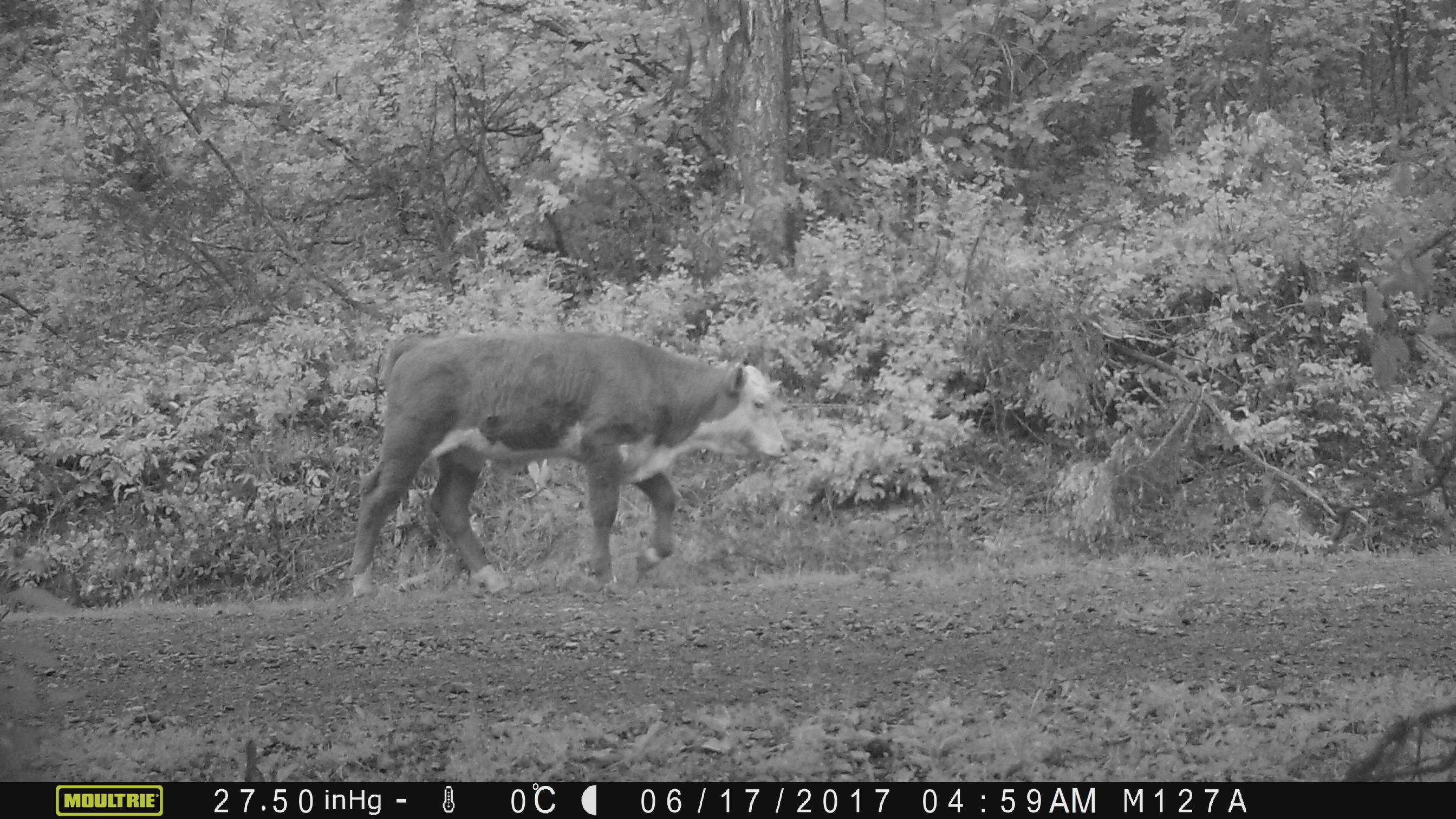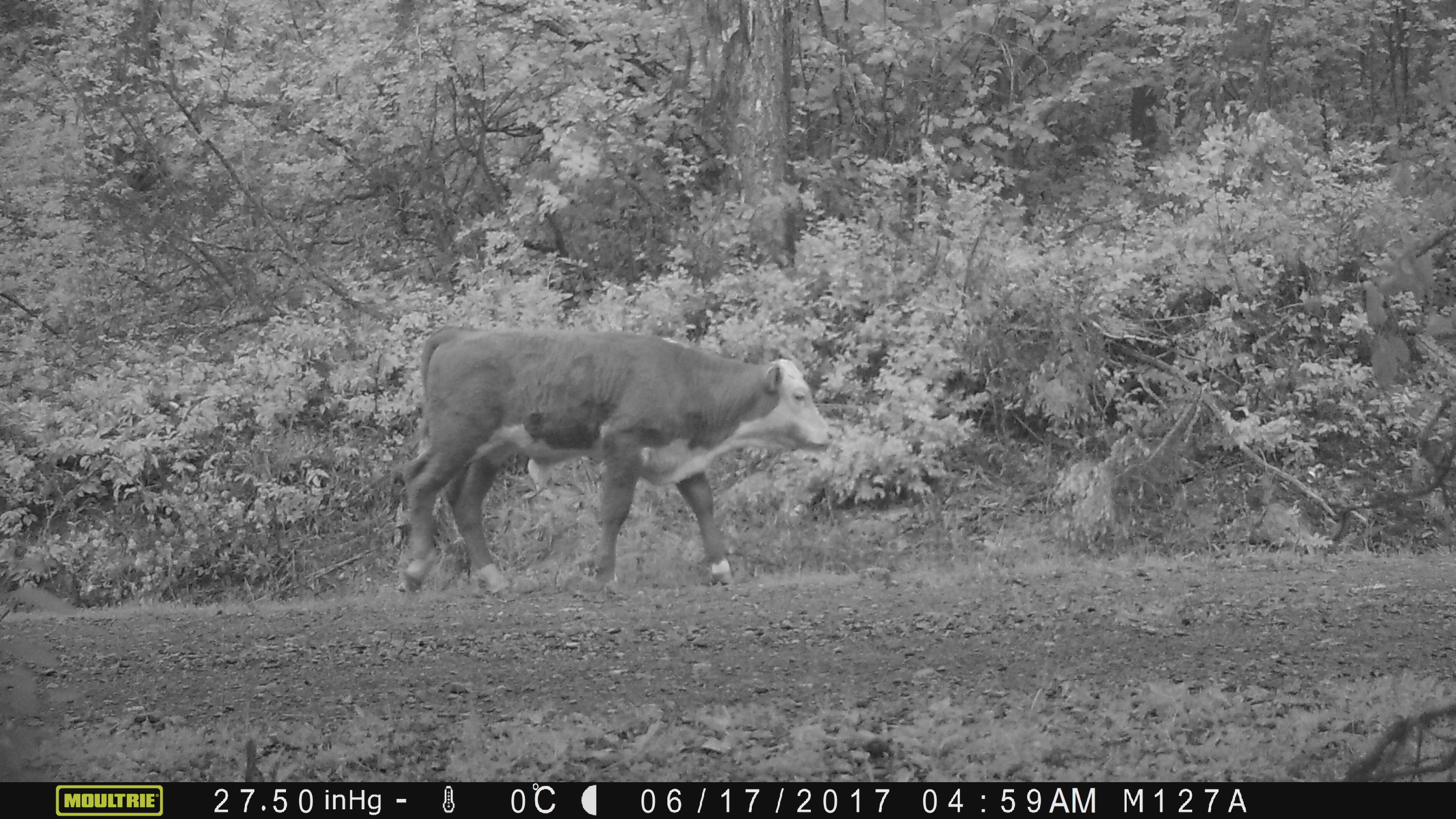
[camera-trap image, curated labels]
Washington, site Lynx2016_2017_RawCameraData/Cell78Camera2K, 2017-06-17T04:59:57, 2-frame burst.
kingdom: Animalia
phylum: Chordata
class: Mammalia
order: Artiodactyla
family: Bovidae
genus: Bos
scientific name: Bos taurus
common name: domestic cattle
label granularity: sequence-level